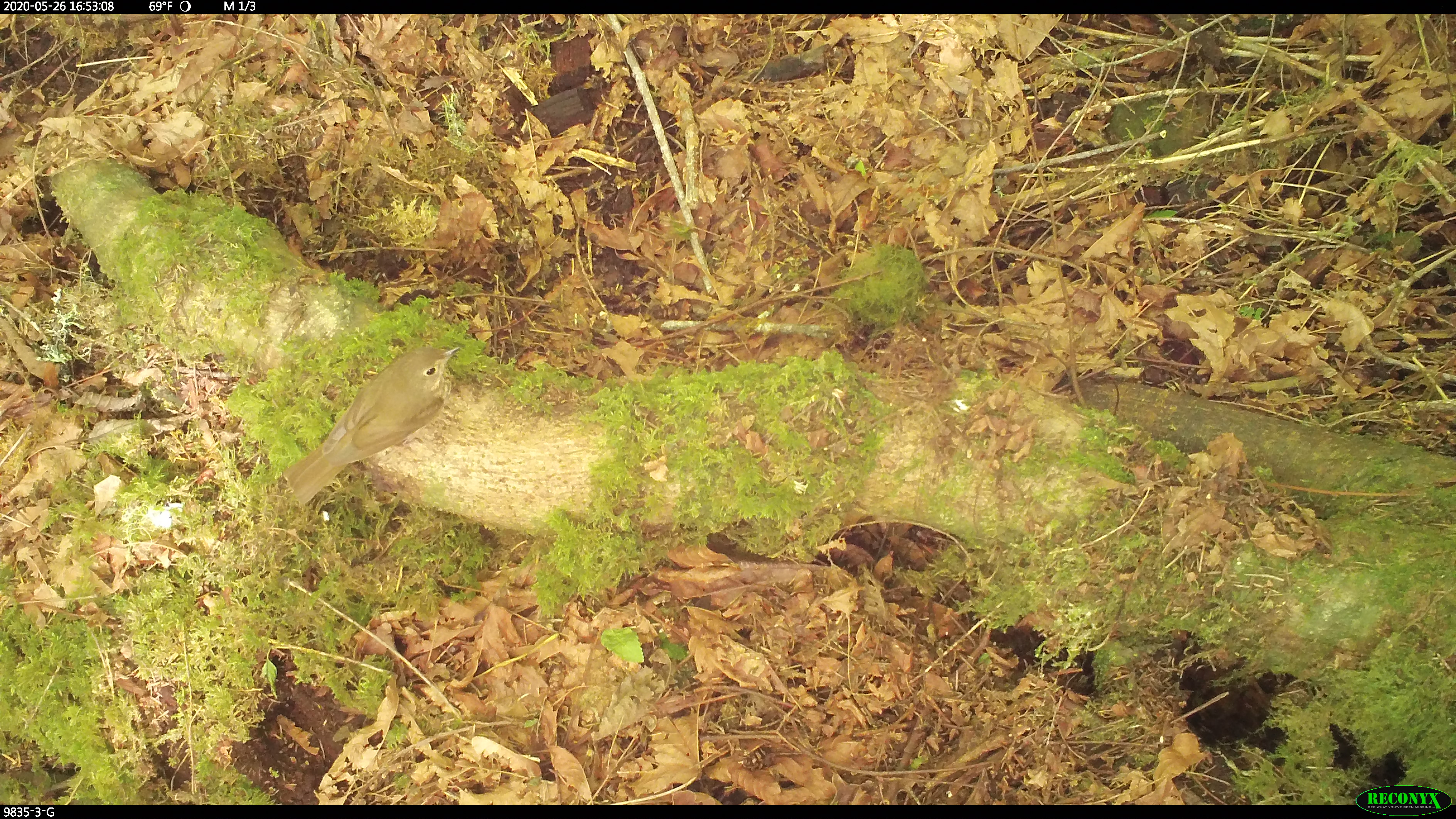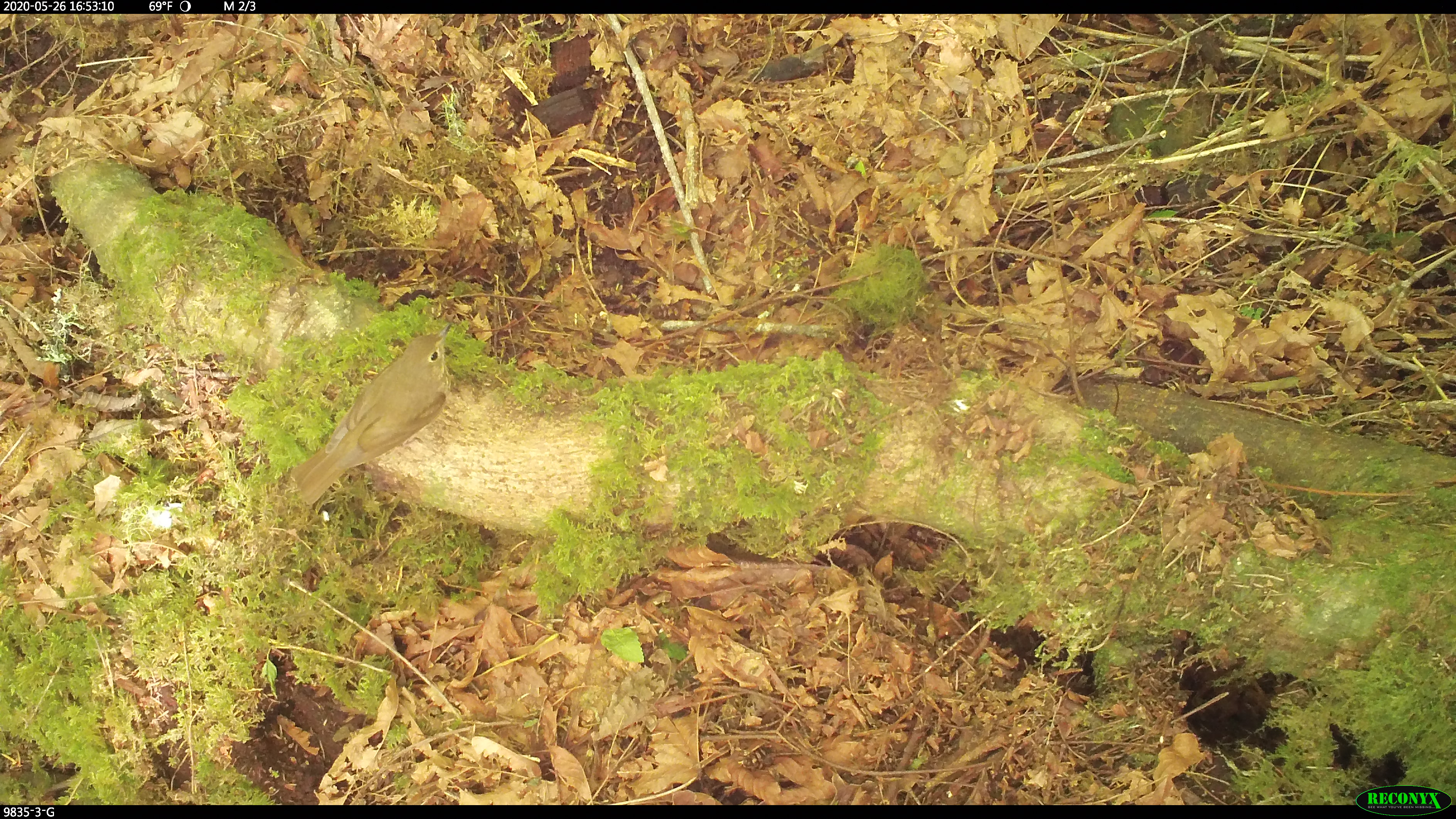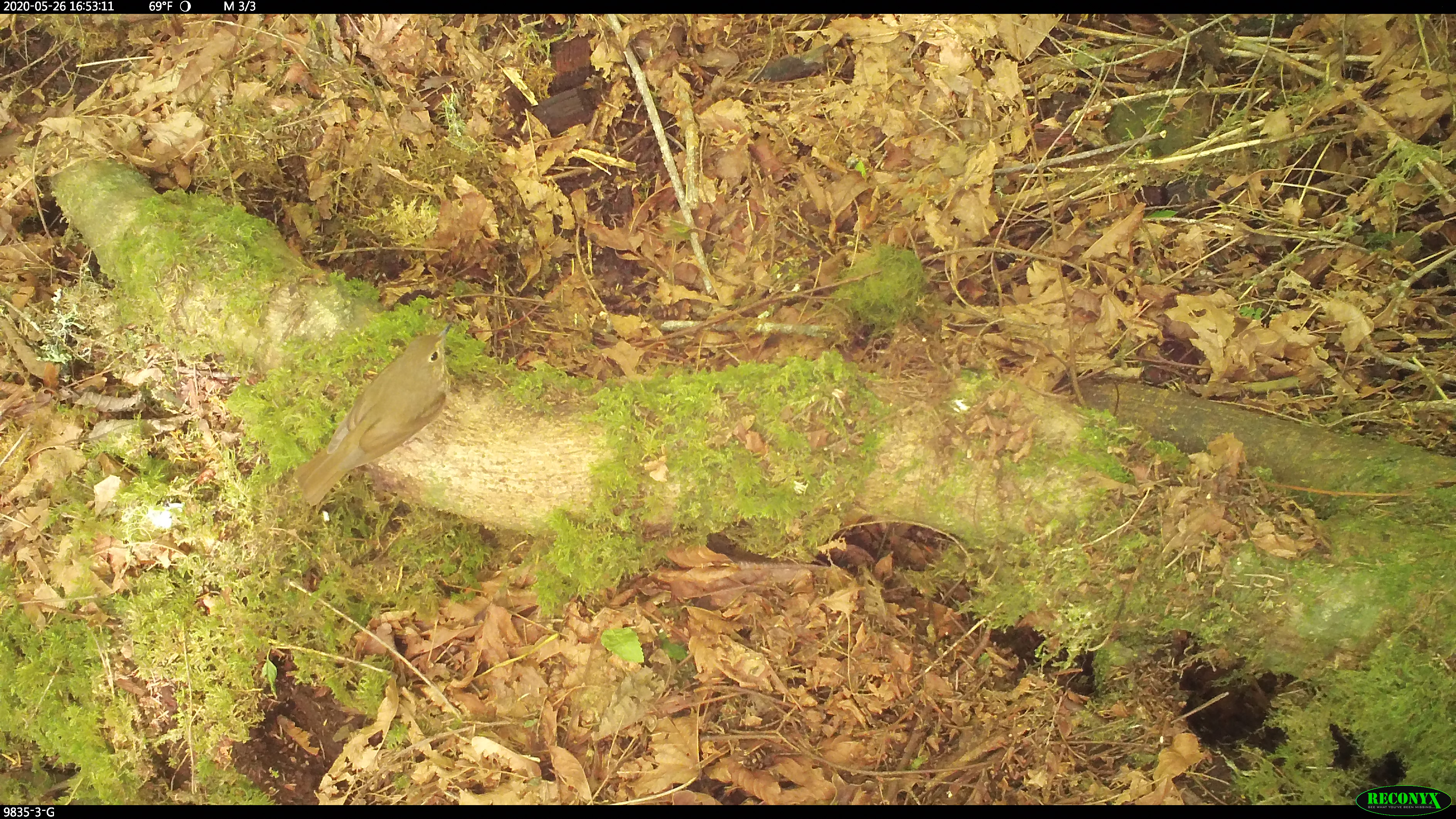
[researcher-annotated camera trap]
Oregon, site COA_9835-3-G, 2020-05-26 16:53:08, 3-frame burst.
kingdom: Animalia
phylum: Chordata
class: Aves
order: Passeriformes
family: Turdidae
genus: Catharus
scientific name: Catharus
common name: brown thrushes and nightingale-thrushes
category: catharus species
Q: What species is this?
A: Catharus species (brown thrushes and nightingale-thrushes) (Catharus).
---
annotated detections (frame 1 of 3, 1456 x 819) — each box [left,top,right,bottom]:
catharus species: [278,337,460,492]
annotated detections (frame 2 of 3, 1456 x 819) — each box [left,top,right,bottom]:
catharus species: [290,331,450,502]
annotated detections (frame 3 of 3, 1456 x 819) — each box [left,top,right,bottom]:
catharus species: [294,326,456,502]